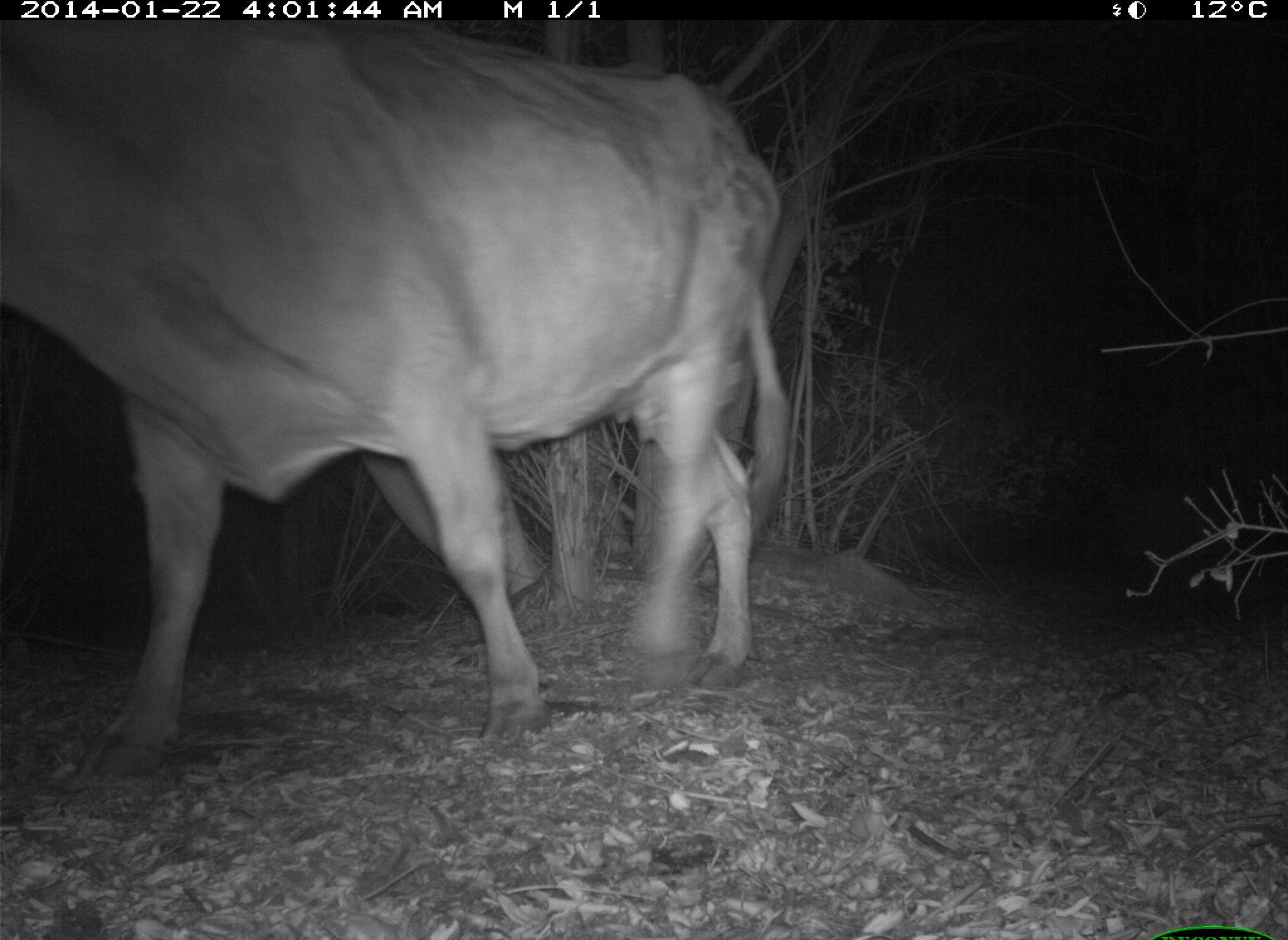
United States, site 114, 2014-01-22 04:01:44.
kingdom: Animalia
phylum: Chordata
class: Mammalia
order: Artiodactyla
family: Bovidae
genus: Bos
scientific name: Bos taurus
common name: cow